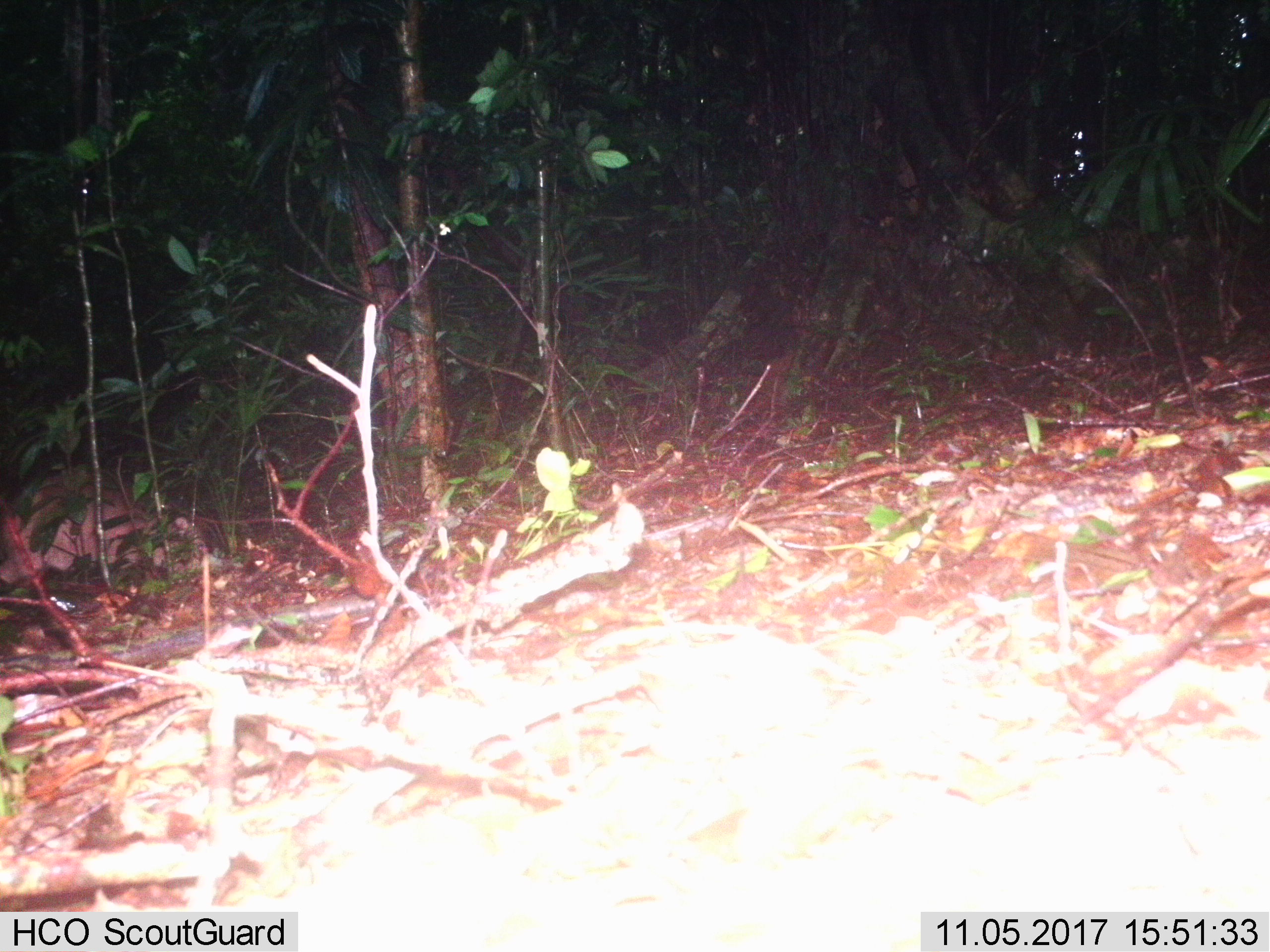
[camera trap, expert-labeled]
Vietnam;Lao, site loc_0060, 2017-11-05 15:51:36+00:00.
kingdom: Animalia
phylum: Chordata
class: Mammalia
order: Artiodactyla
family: Suidae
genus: Sus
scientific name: Sus scrofa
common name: eurasian wild pig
Eurasian wild pig (Sus scrofa). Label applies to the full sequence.